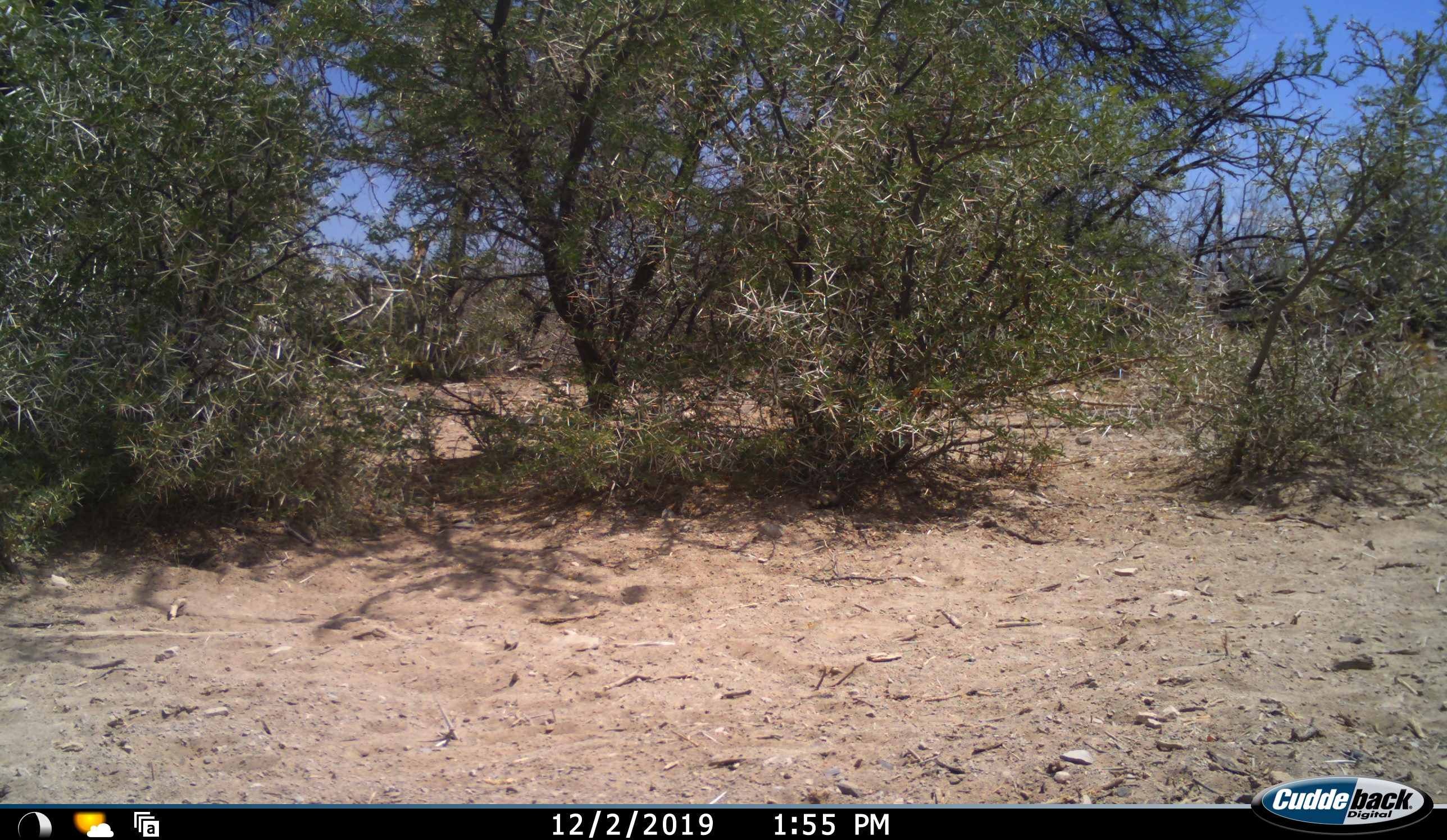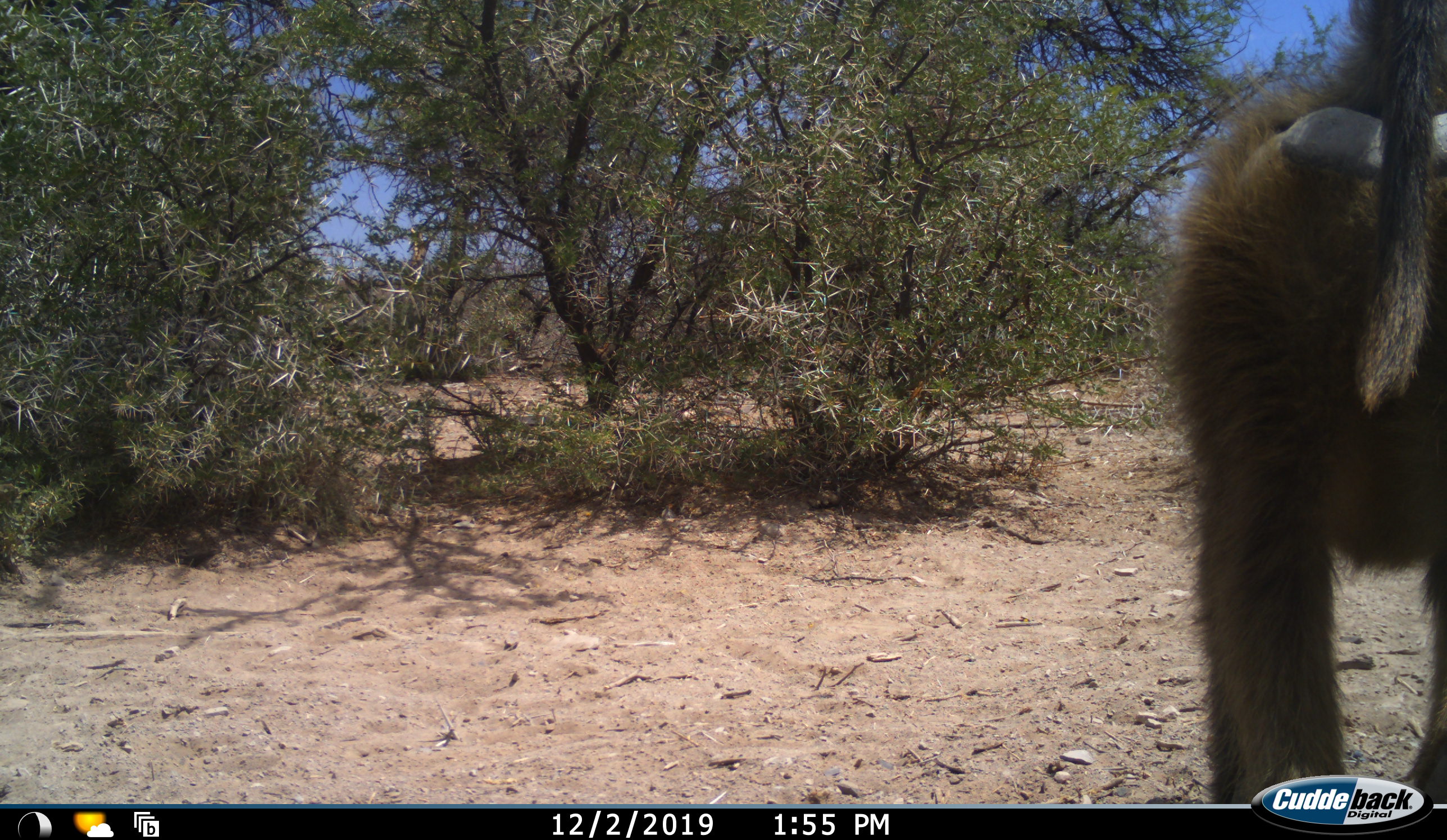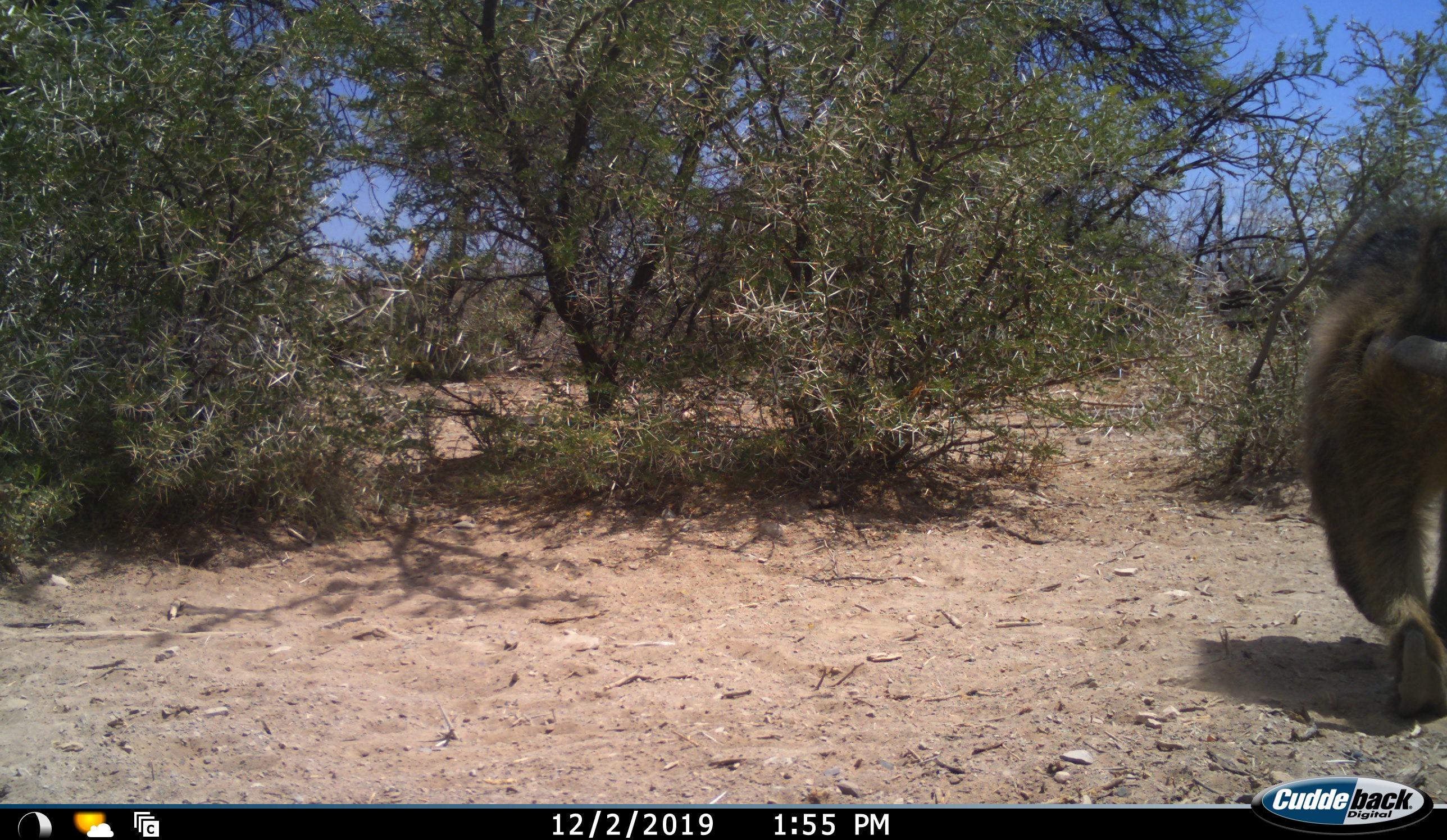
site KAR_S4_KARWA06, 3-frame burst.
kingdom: Animalia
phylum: Chordata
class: Mammalia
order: Primates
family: Cercopithecidae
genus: Papio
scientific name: Papio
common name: baboon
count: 1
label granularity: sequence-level